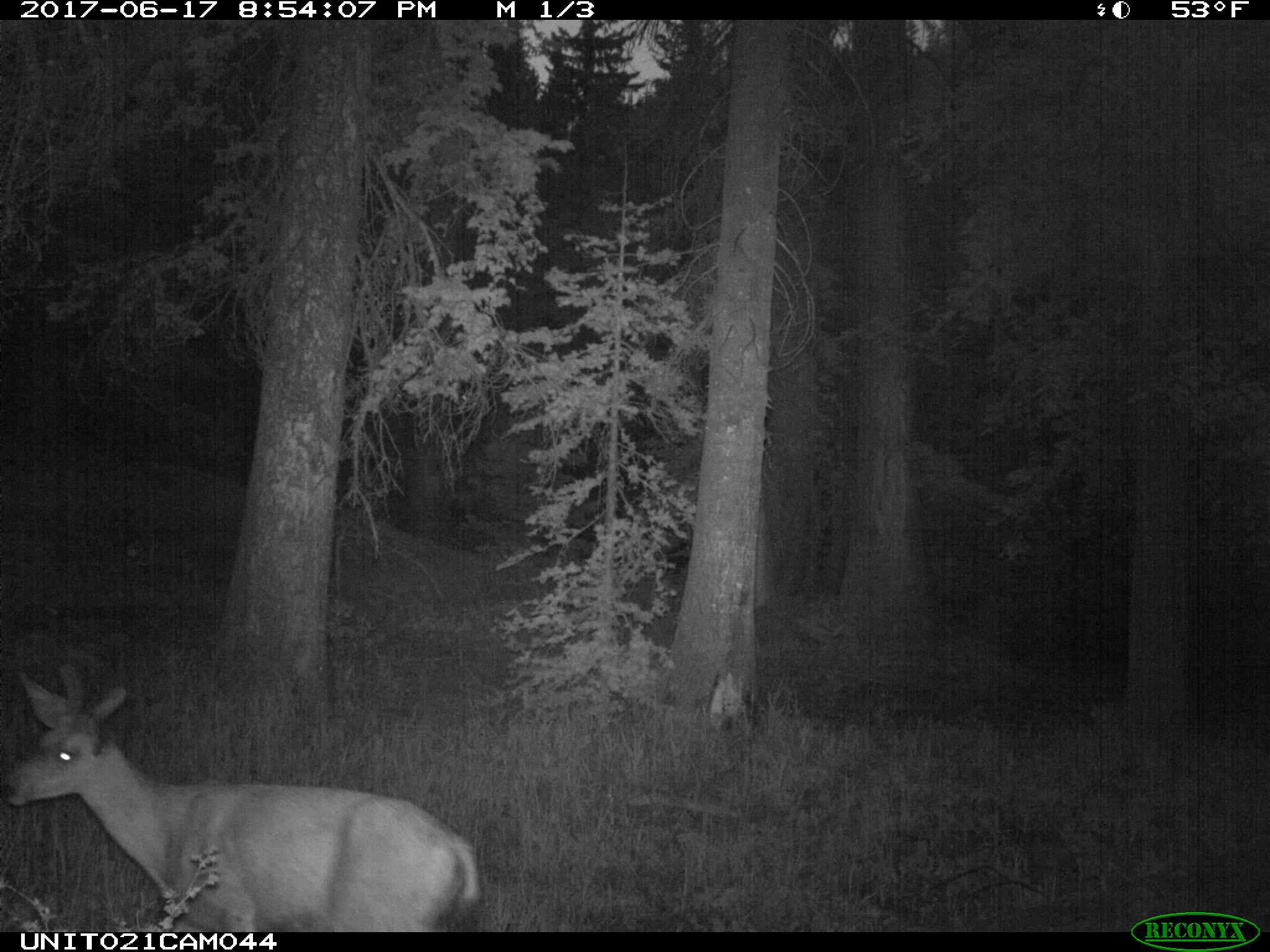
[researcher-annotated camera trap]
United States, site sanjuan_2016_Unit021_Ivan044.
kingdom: Animalia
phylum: Chordata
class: Mammalia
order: Artiodactyla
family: Cervidae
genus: Odocoileus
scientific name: Odocoileus hemionus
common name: mule deer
Odocoileus hemionus (mule deer).